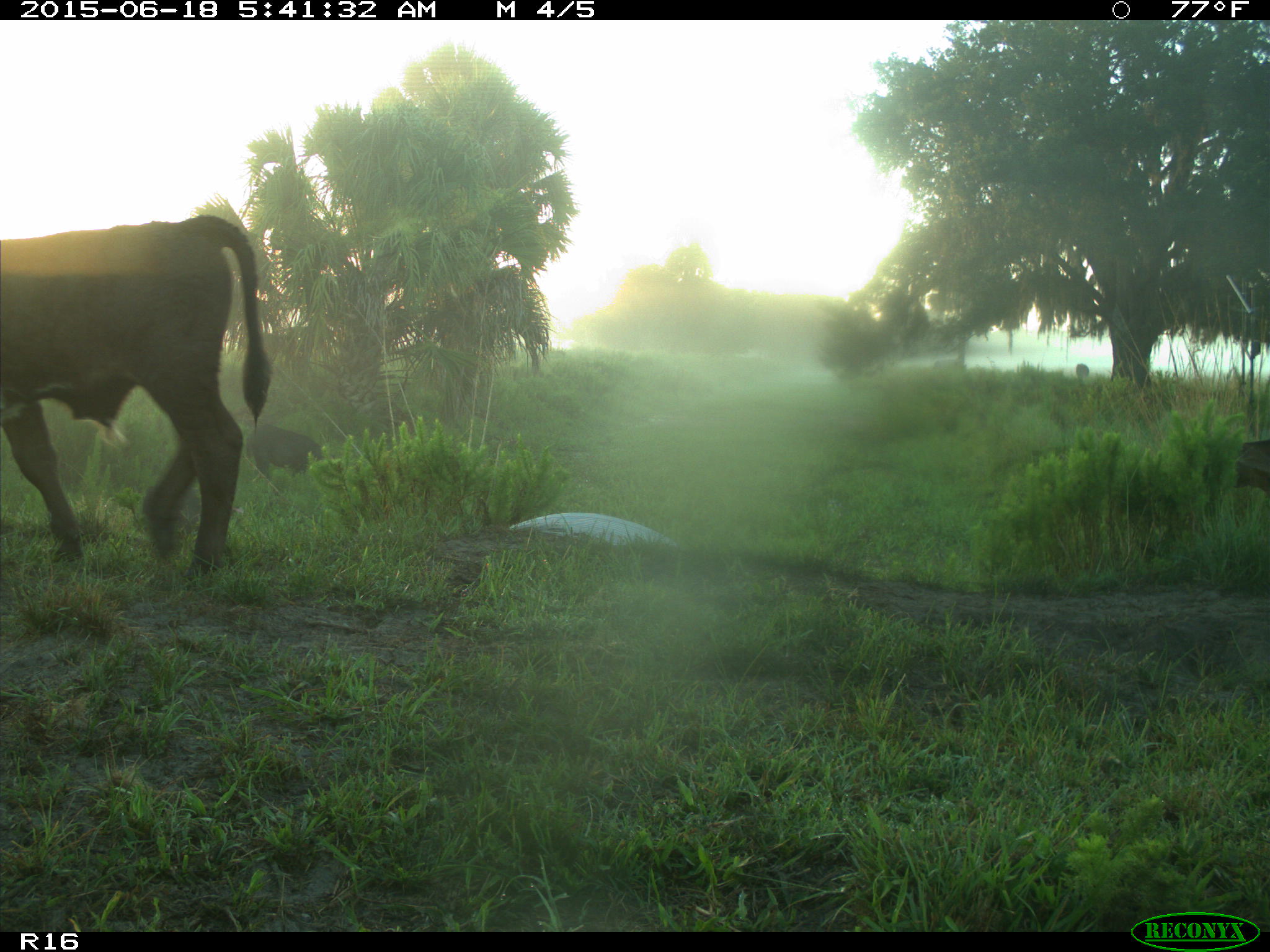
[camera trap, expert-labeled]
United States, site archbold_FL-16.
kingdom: Animalia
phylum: Chordata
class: Mammalia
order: Artiodactyla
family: Suidae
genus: Sus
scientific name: Sus scrofa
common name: wild boar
Sus scrofa (wild boar).